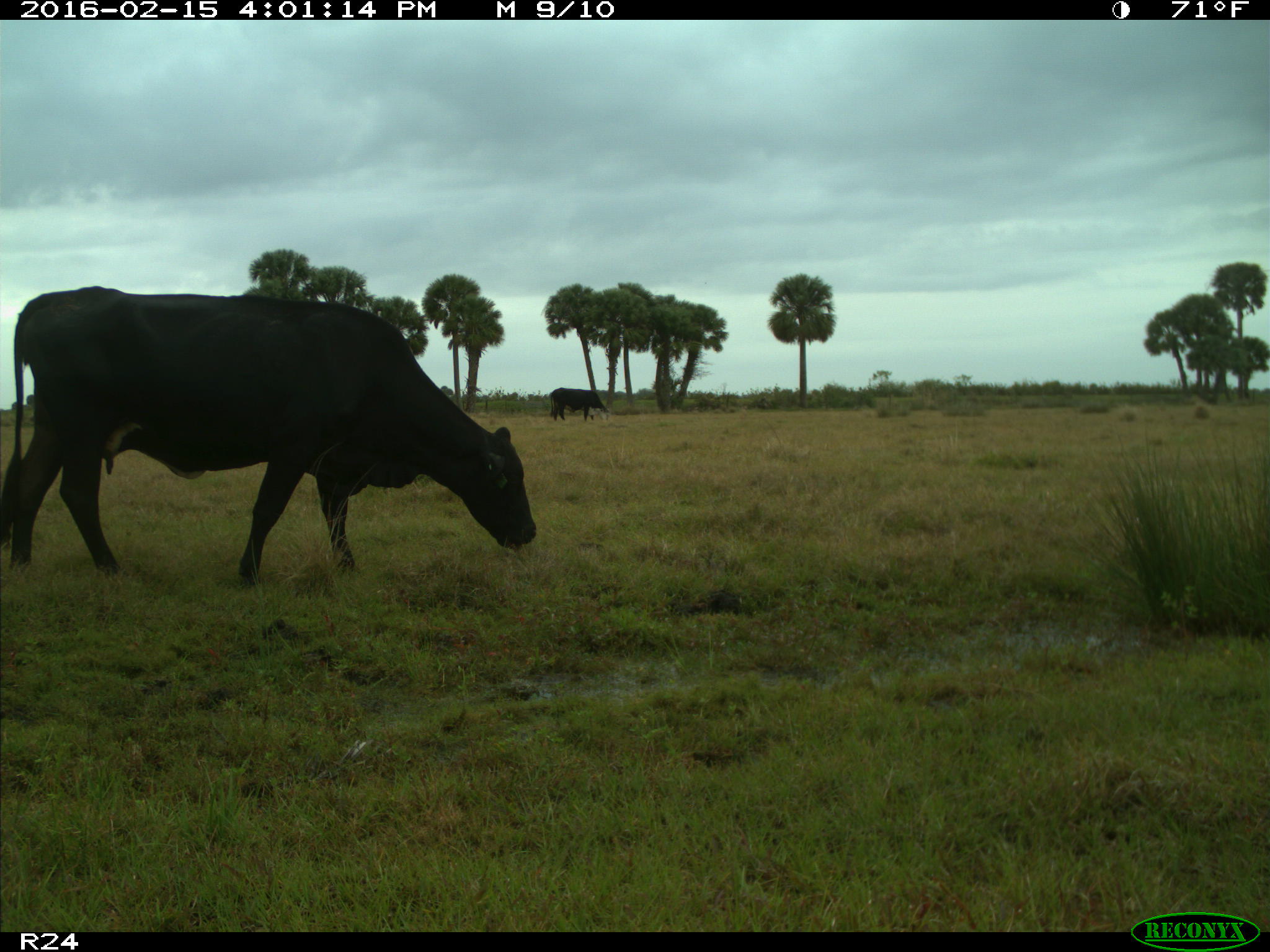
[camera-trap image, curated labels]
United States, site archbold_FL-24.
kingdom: Animalia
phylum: Chordata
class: Mammalia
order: Artiodactyla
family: Bovidae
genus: Bos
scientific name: Bos taurus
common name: domestic cow